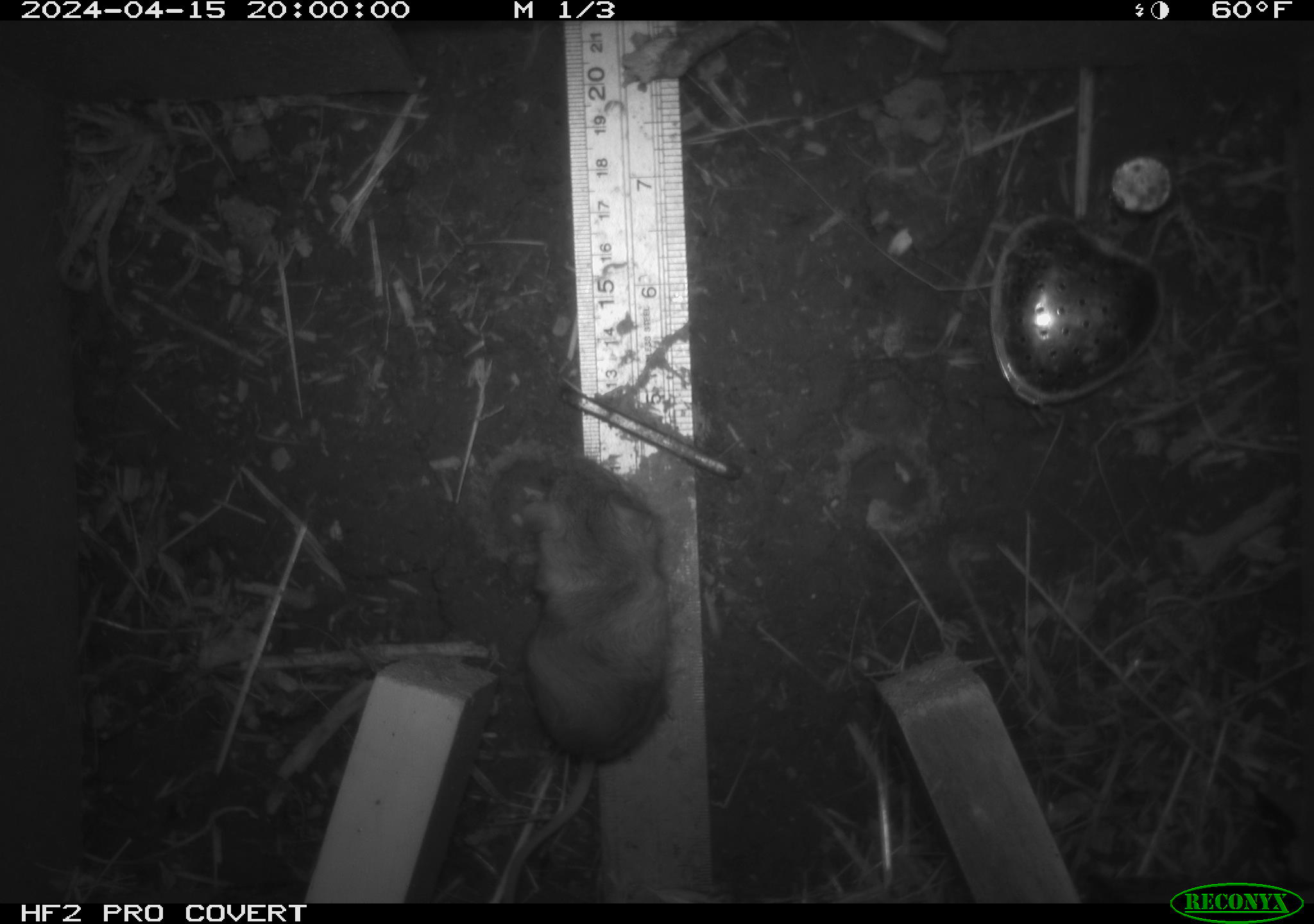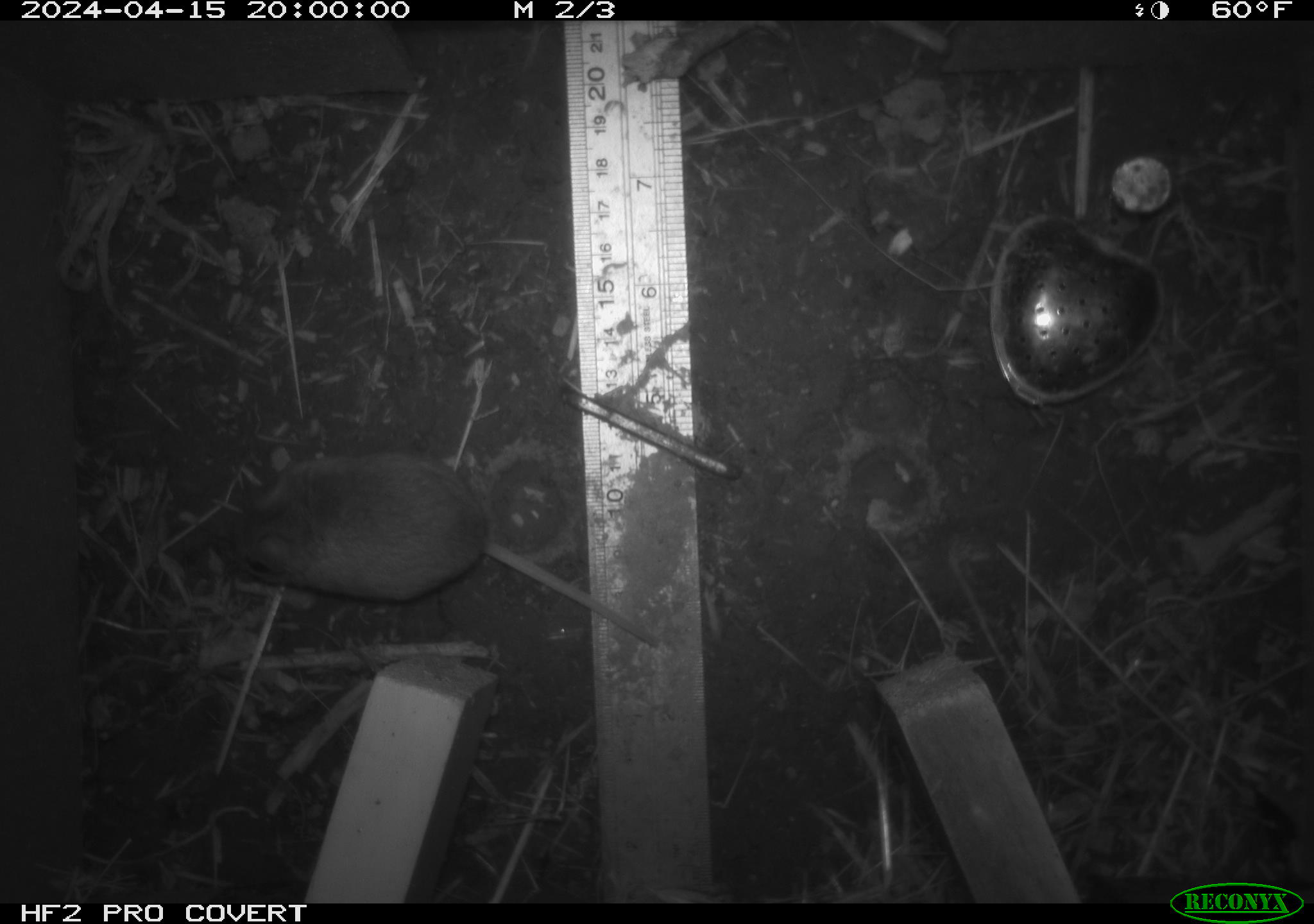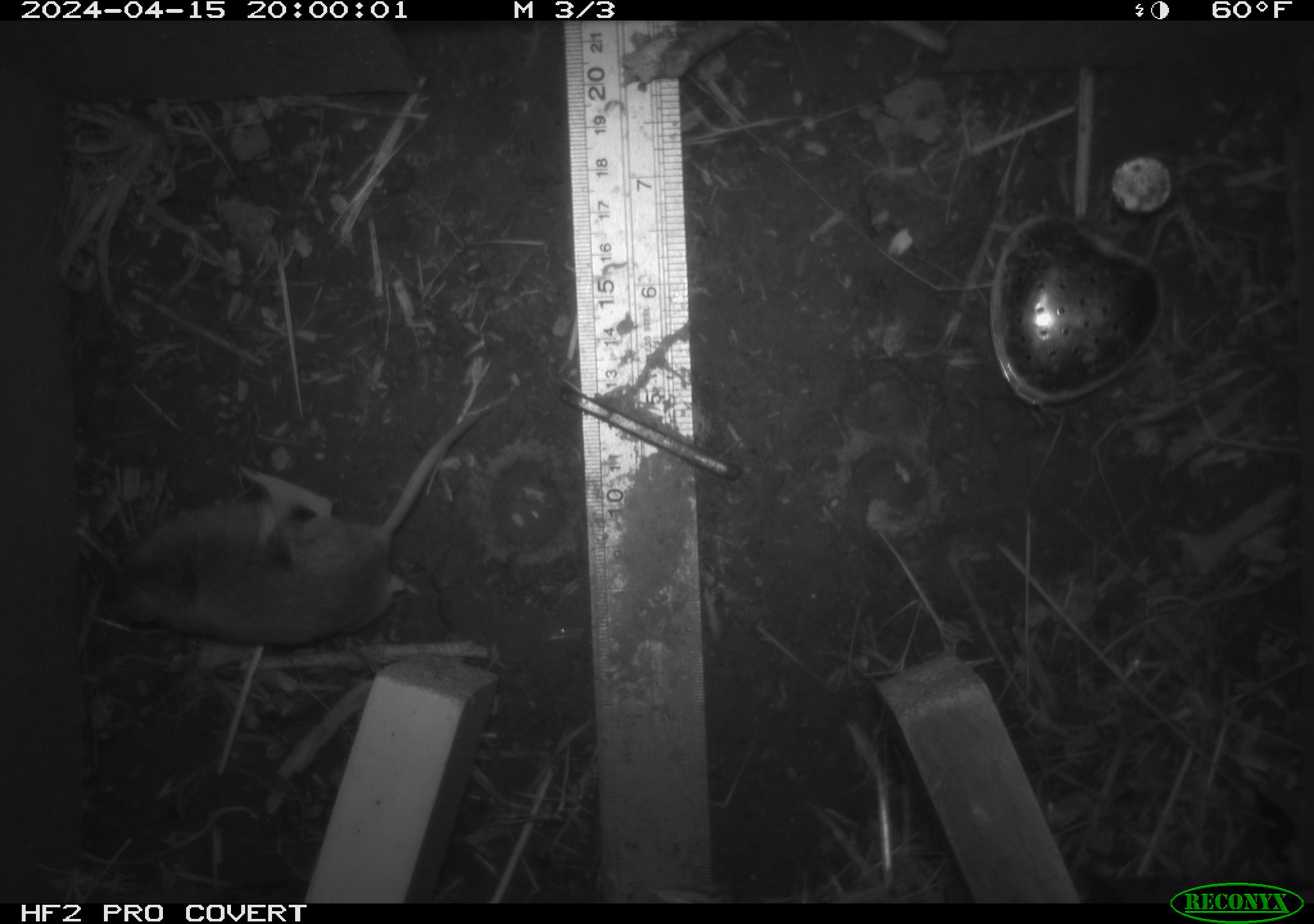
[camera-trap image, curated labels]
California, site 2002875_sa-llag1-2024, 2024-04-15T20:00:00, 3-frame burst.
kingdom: Animalia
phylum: Chordata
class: Mammalia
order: Rodentia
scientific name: Rodentia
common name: mouse species